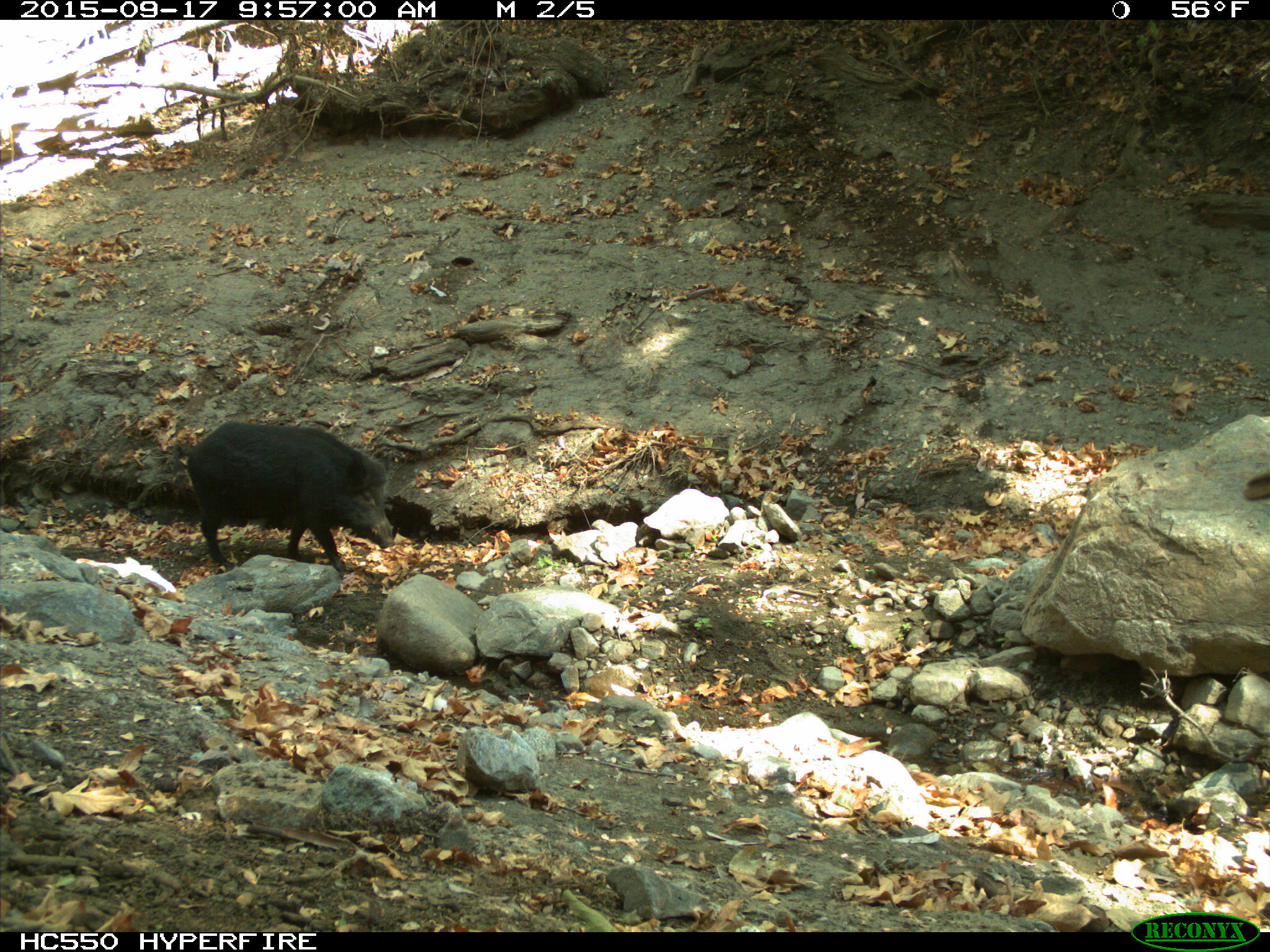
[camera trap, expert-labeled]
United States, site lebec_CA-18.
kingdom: Animalia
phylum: Chordata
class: Mammalia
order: Artiodactyla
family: Suidae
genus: Sus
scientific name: Sus scrofa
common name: wild boar